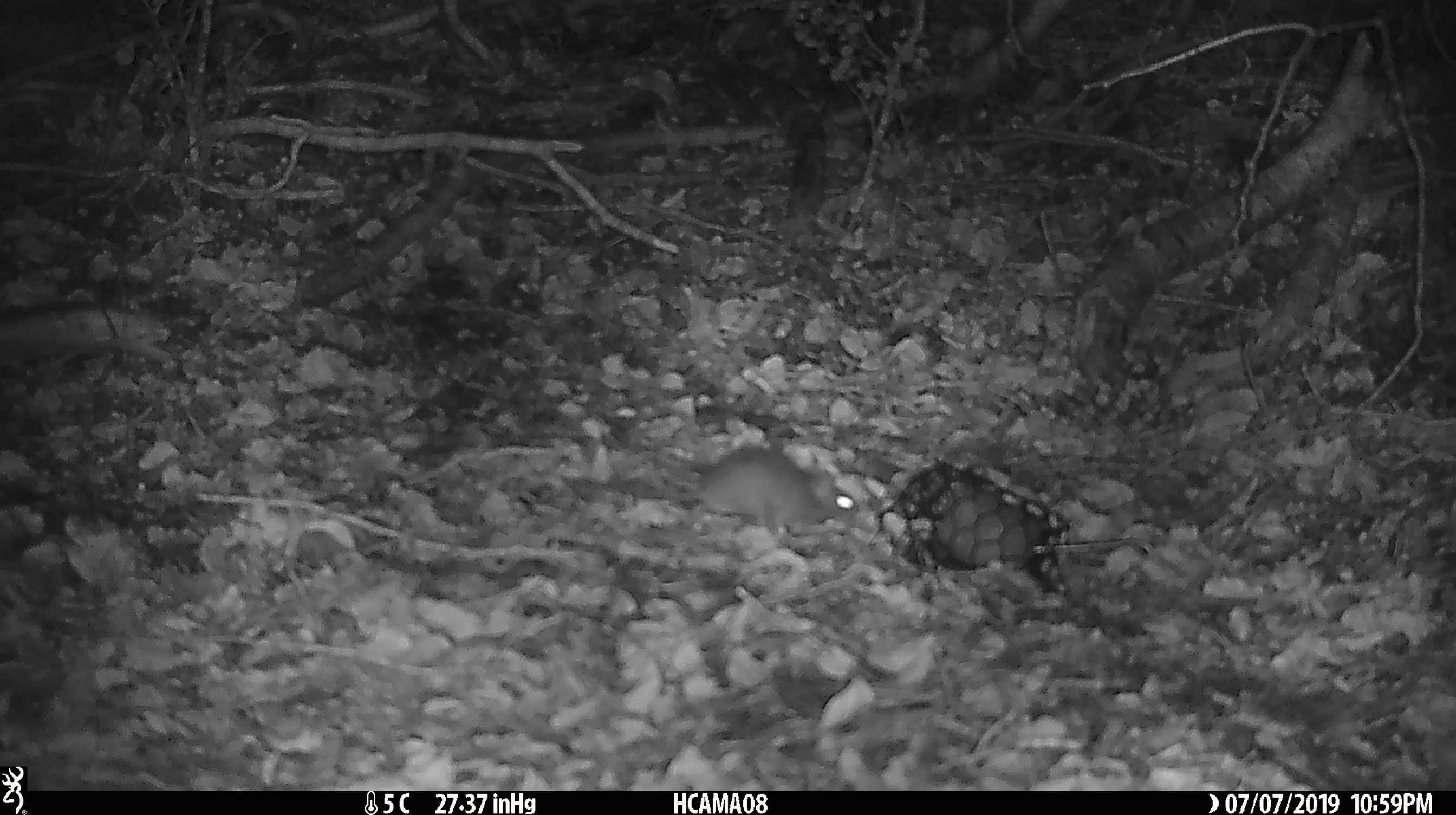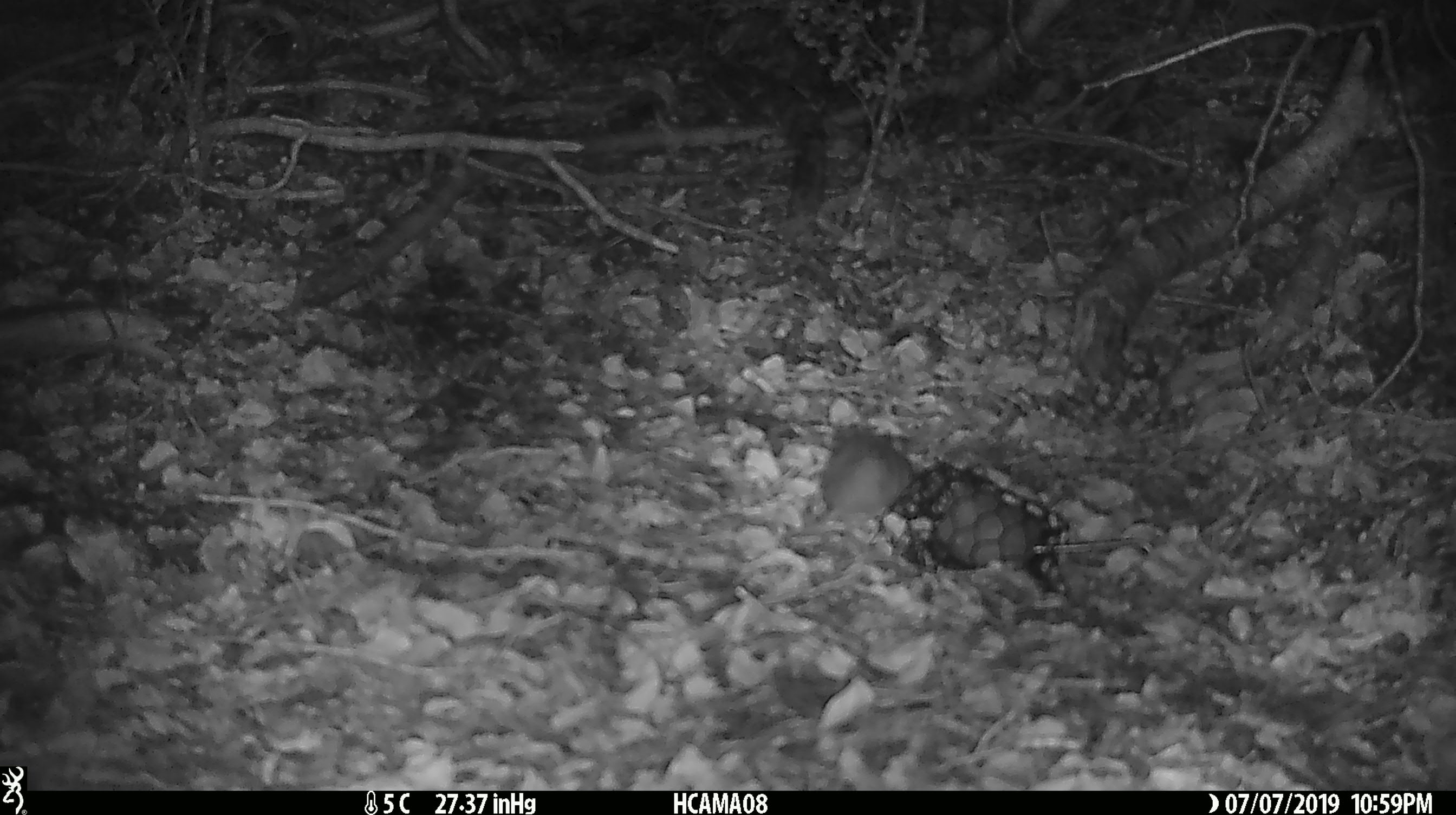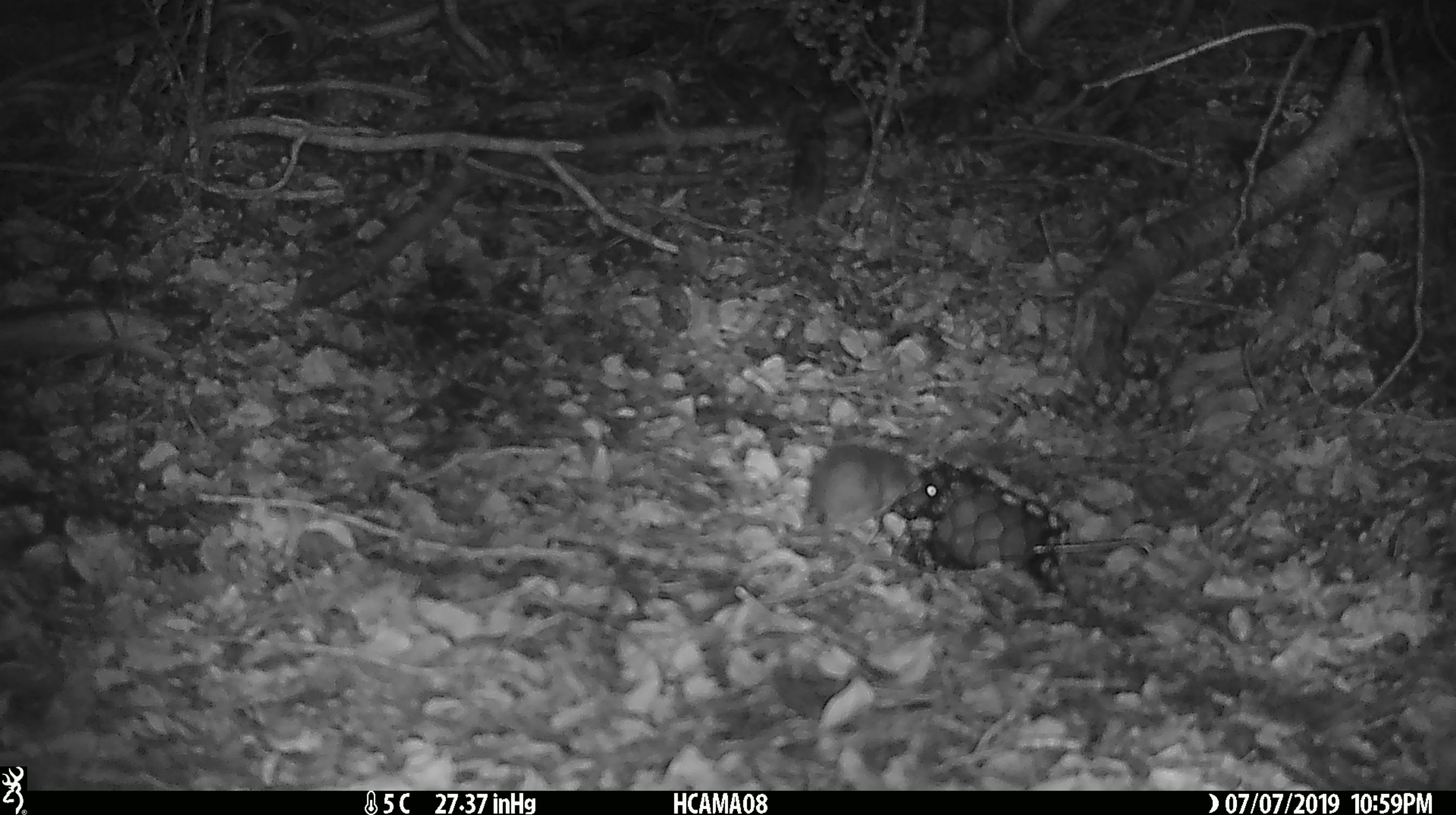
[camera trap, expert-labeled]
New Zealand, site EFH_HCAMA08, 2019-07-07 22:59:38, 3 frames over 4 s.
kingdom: Animalia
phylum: Chordata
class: Mammalia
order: Rodentia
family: Muridae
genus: Mus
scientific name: Mus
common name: mouse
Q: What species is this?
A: Mouse (Mus).